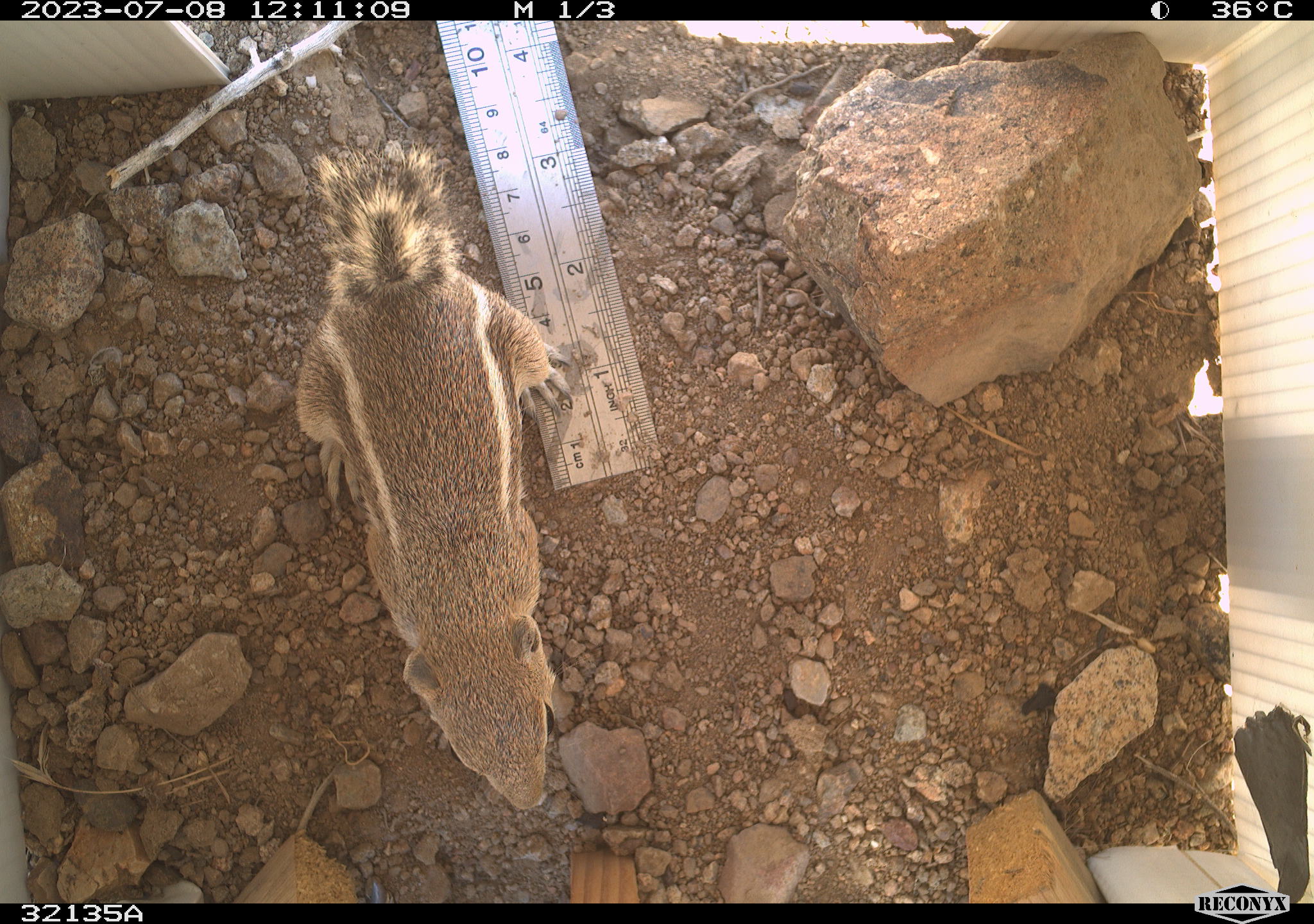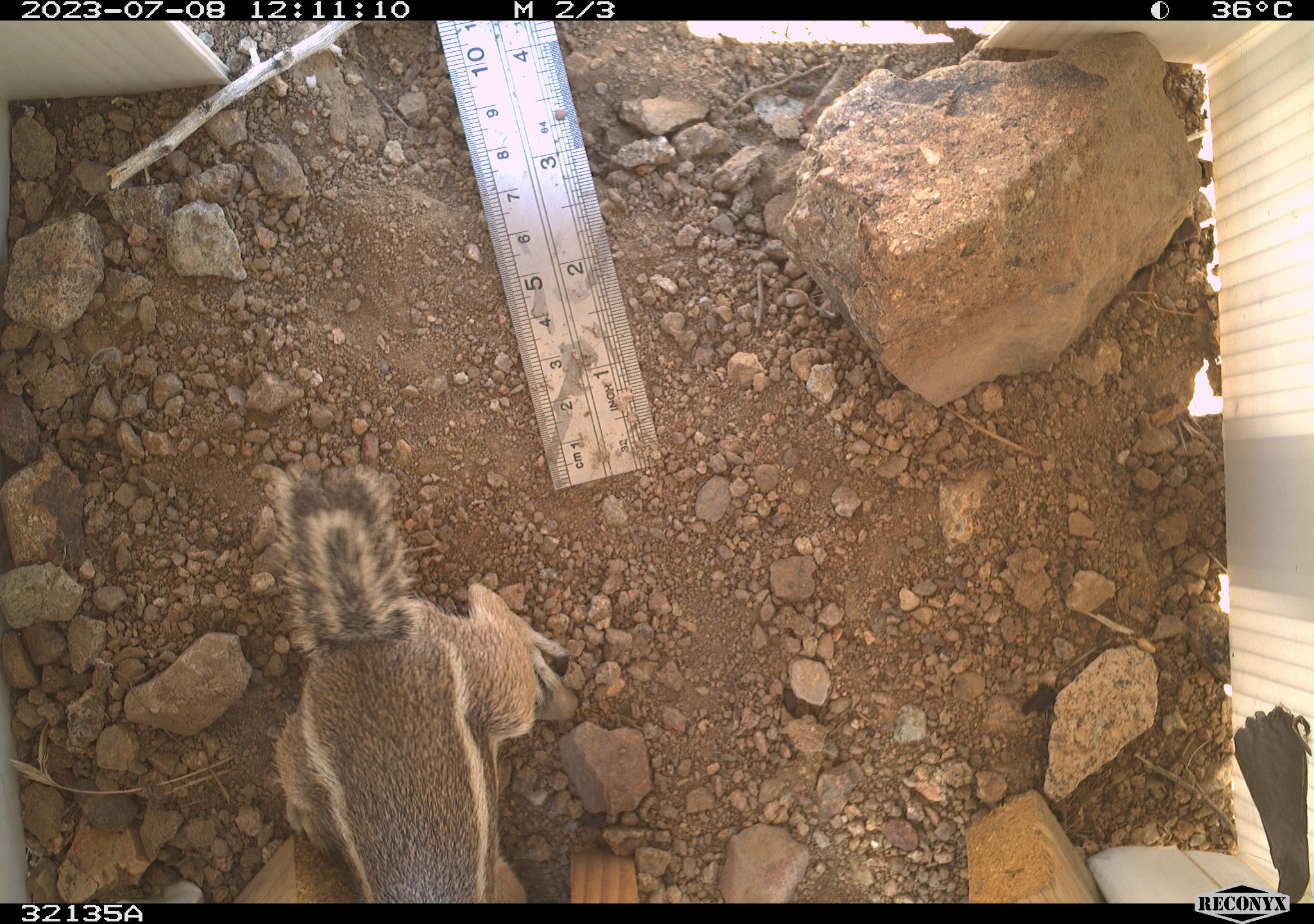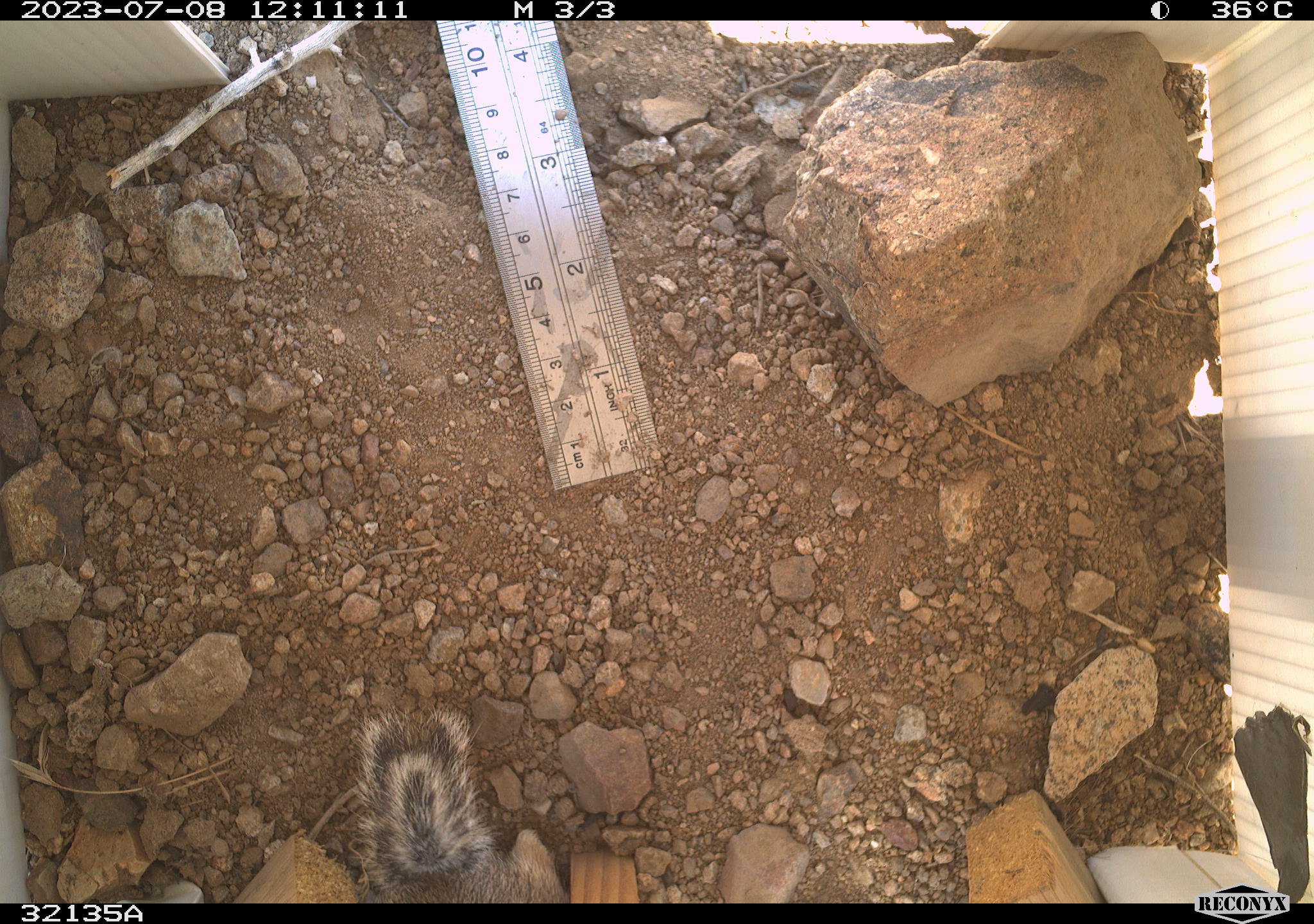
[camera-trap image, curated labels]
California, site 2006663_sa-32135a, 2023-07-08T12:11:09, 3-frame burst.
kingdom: Animalia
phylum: Chordata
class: Mammalia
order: Rodentia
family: Sciuridae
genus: Ammospermophilus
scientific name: Ammospermophilus leucurus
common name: white-tailed antelope squirrel